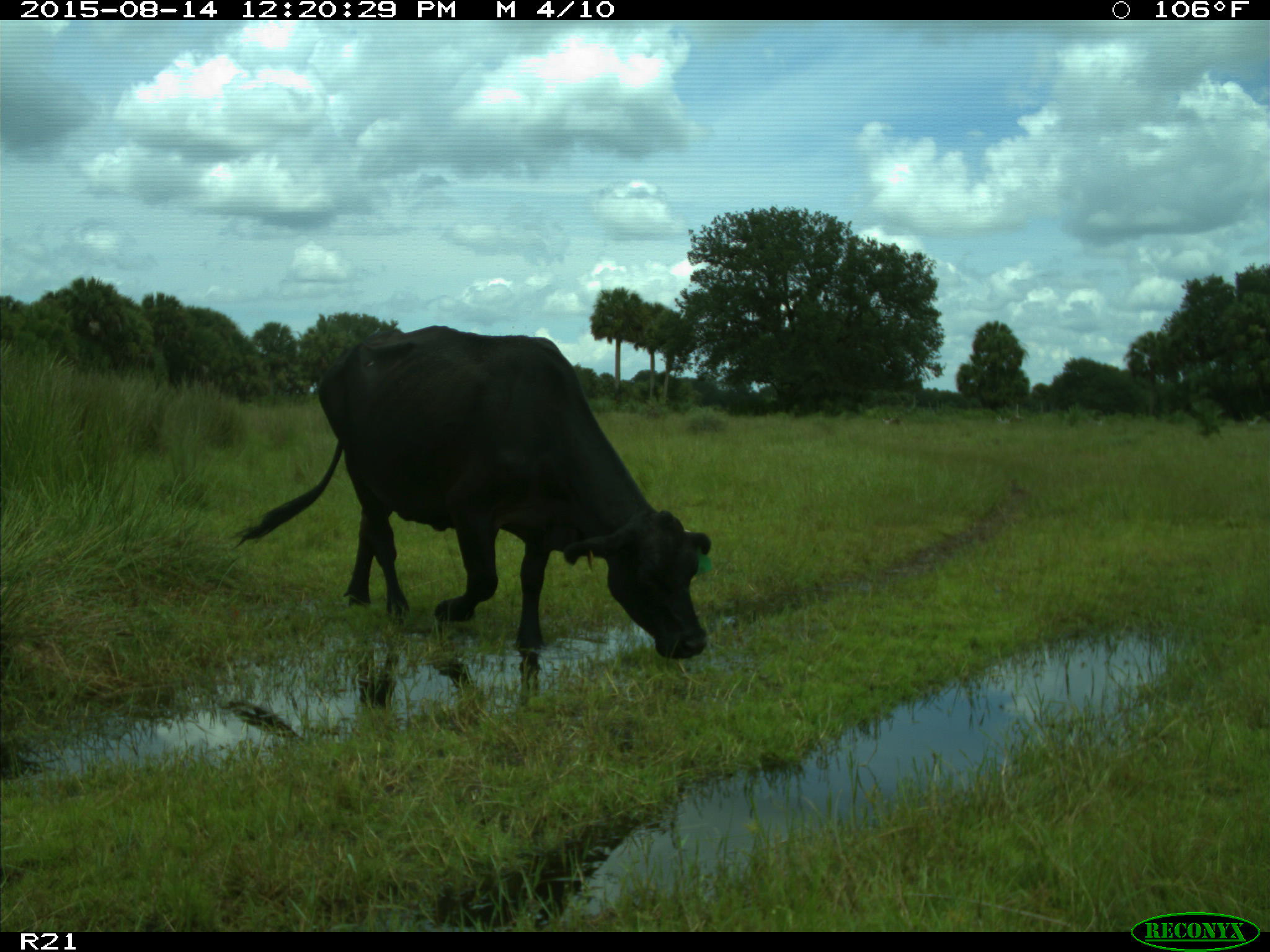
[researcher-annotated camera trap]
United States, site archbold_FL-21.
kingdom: Animalia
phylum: Chordata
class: Mammalia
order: Artiodactyla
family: Bovidae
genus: Bos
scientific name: Bos taurus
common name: domestic cow